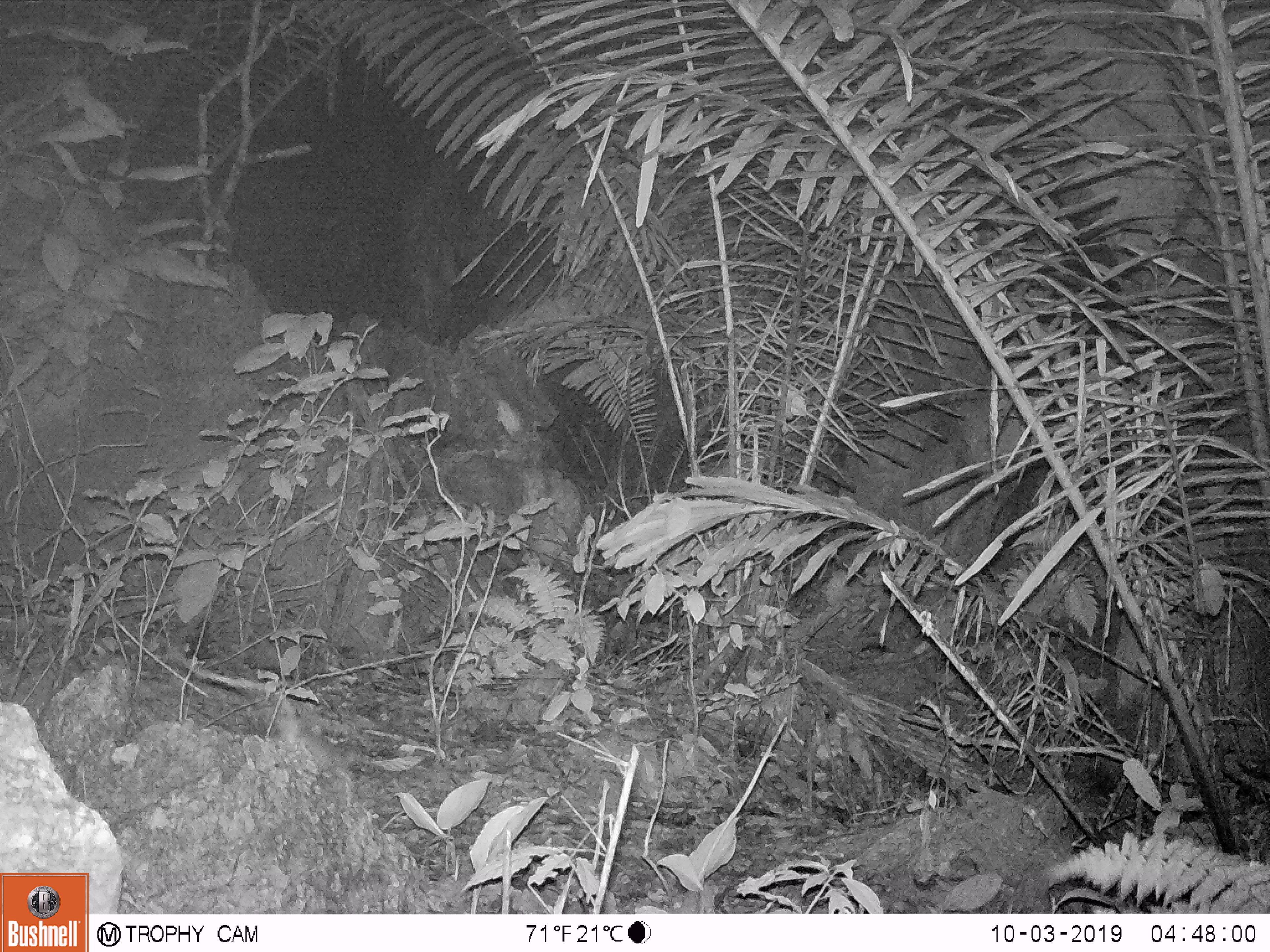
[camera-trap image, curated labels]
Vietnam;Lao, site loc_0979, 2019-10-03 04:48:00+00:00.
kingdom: Animalia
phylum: Chordata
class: Mammalia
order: Rodentia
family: Muridae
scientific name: Muridae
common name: old-world mice and rats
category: unidentified murid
Unidentified murid (old-world mice and rats) (Muridae). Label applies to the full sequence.